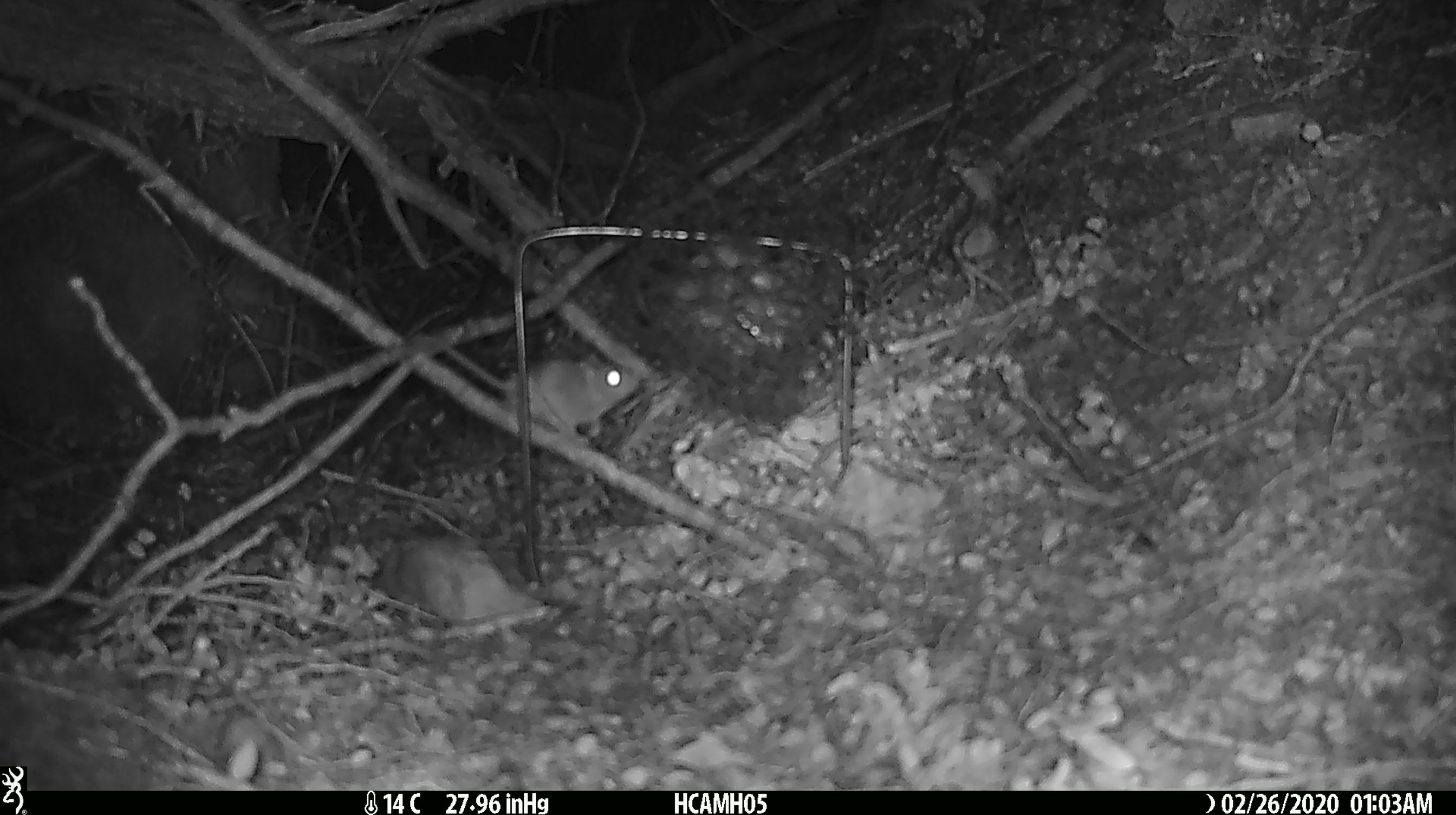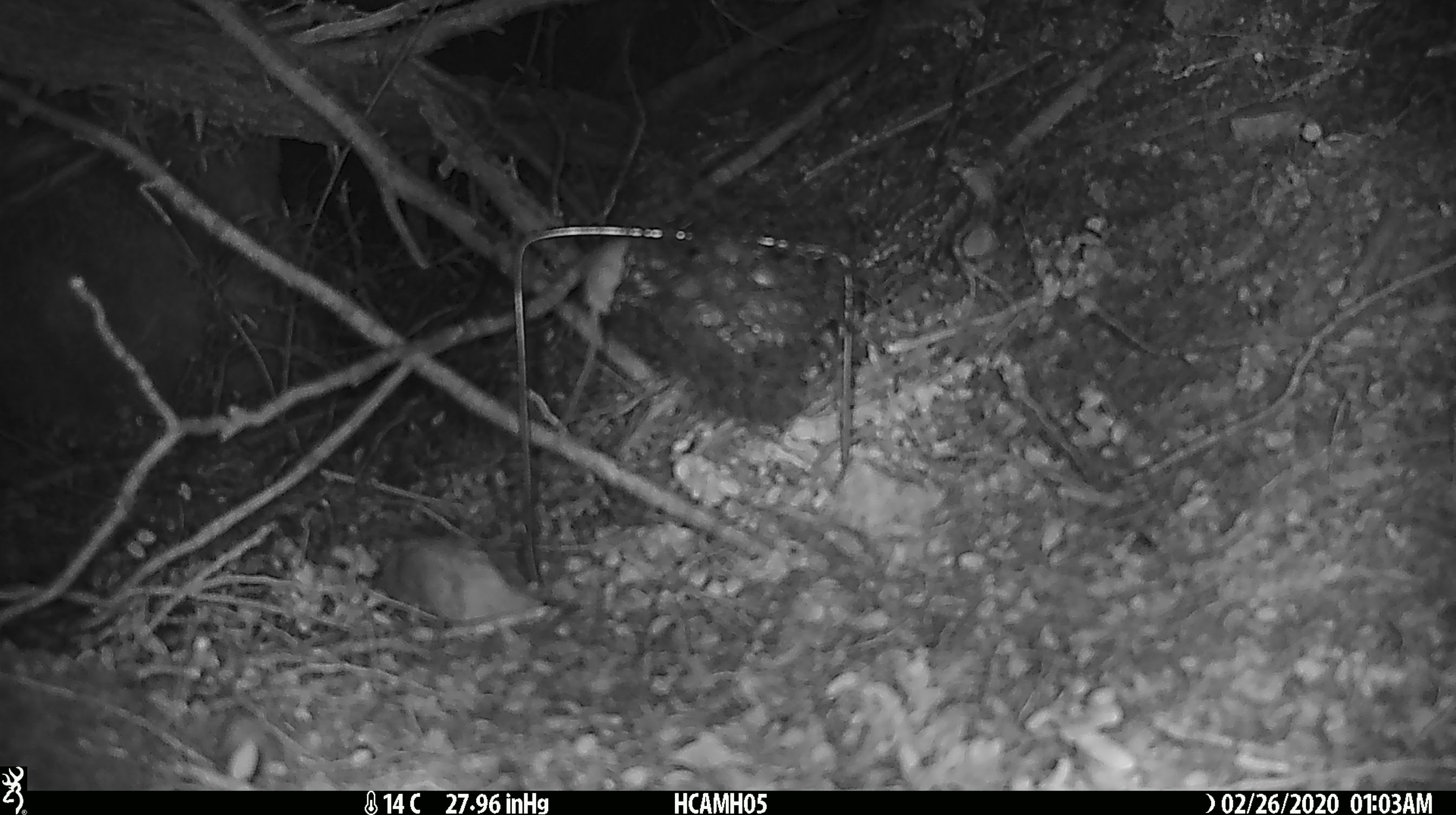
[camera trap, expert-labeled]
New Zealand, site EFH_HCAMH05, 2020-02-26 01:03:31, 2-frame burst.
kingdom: Animalia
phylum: Chordata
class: Mammalia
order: Rodentia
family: Muridae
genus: Mus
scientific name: Mus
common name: mouse